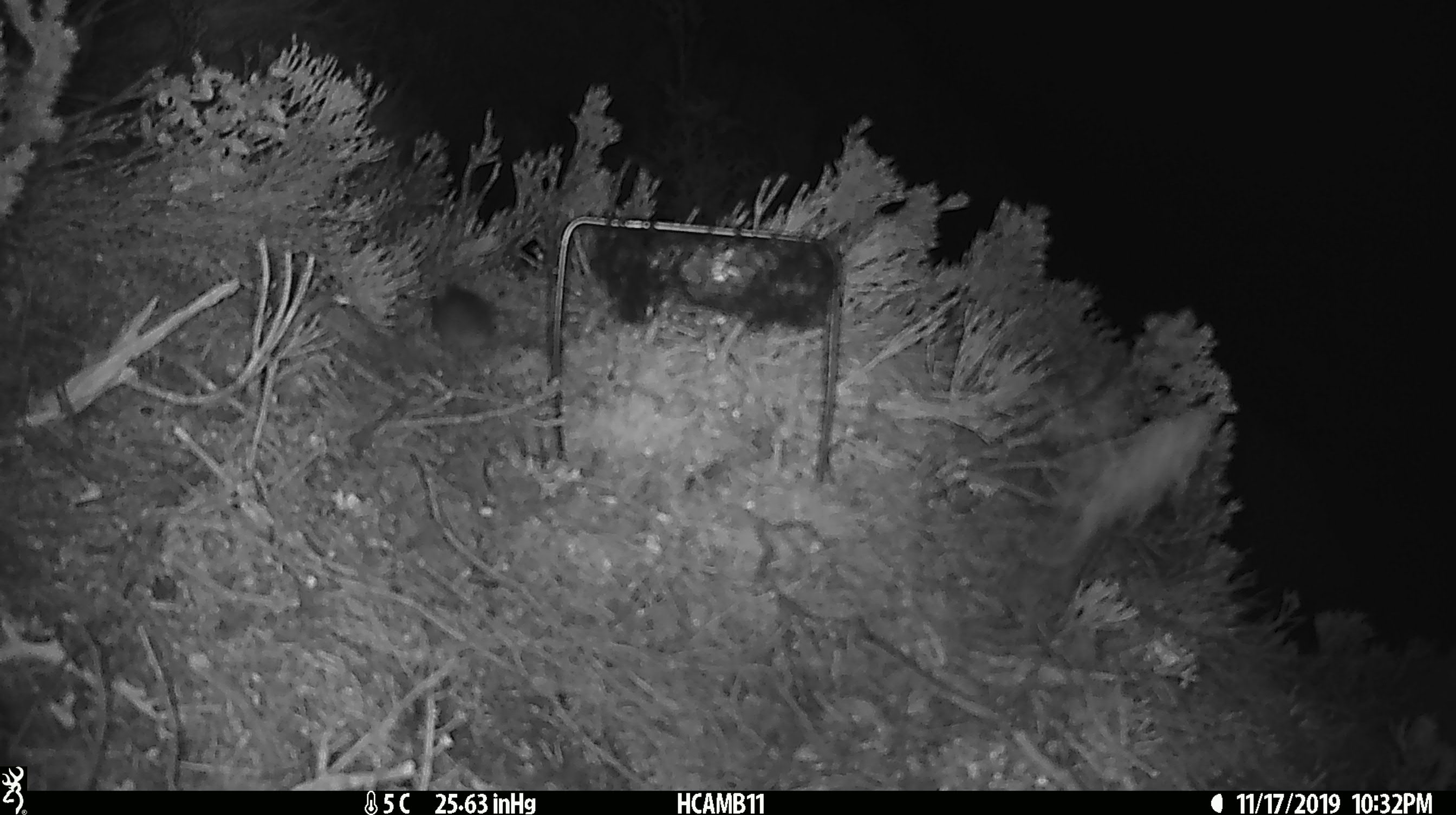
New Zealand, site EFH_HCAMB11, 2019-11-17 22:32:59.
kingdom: Animalia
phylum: Chordata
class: Mammalia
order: Rodentia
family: Muridae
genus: Mus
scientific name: Mus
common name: mouse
Mouse (Mus).